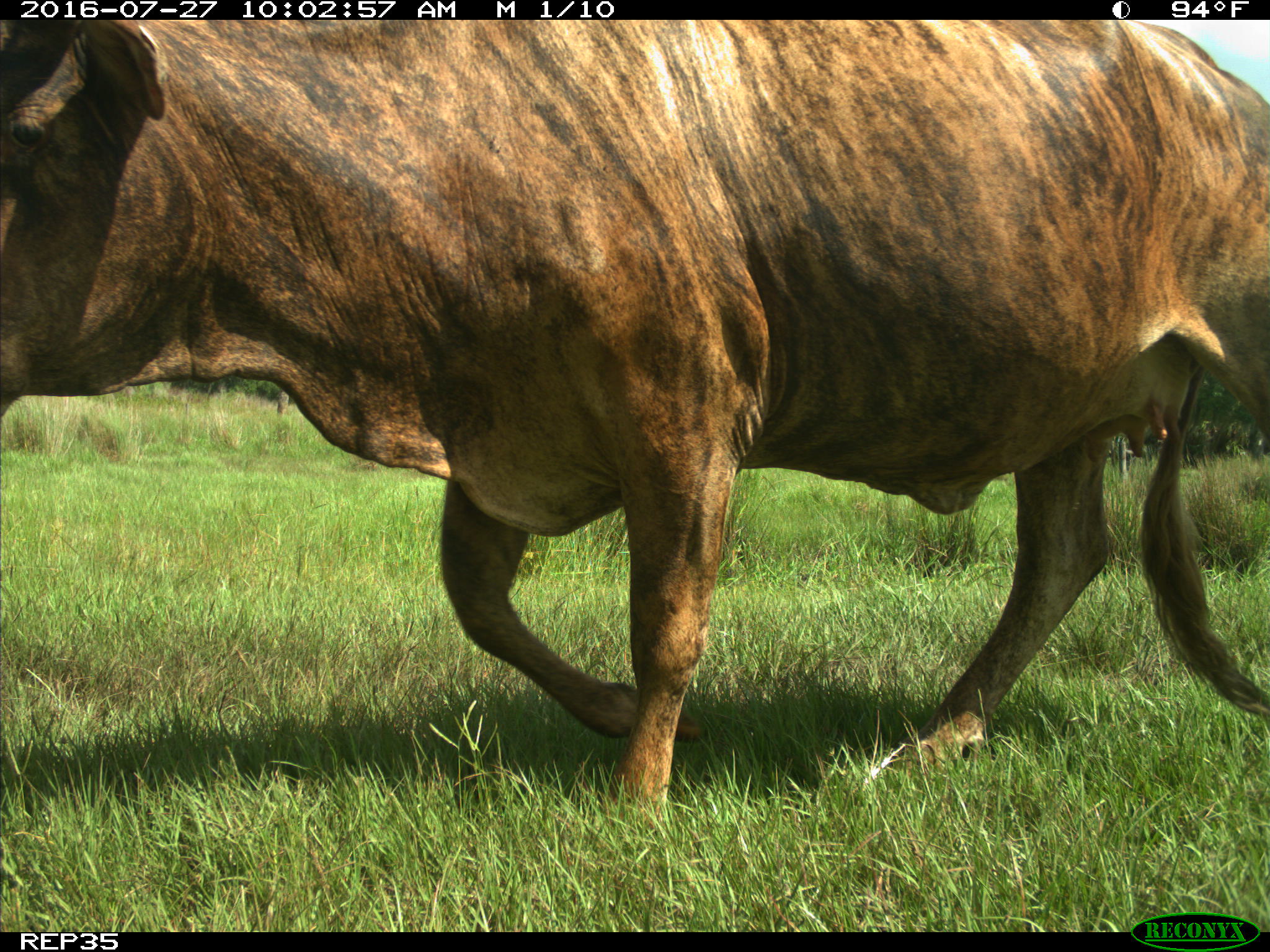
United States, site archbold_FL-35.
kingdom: Animalia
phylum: Chordata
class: Mammalia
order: Artiodactyla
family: Bovidae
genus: Bos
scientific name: Bos taurus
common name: domestic cow